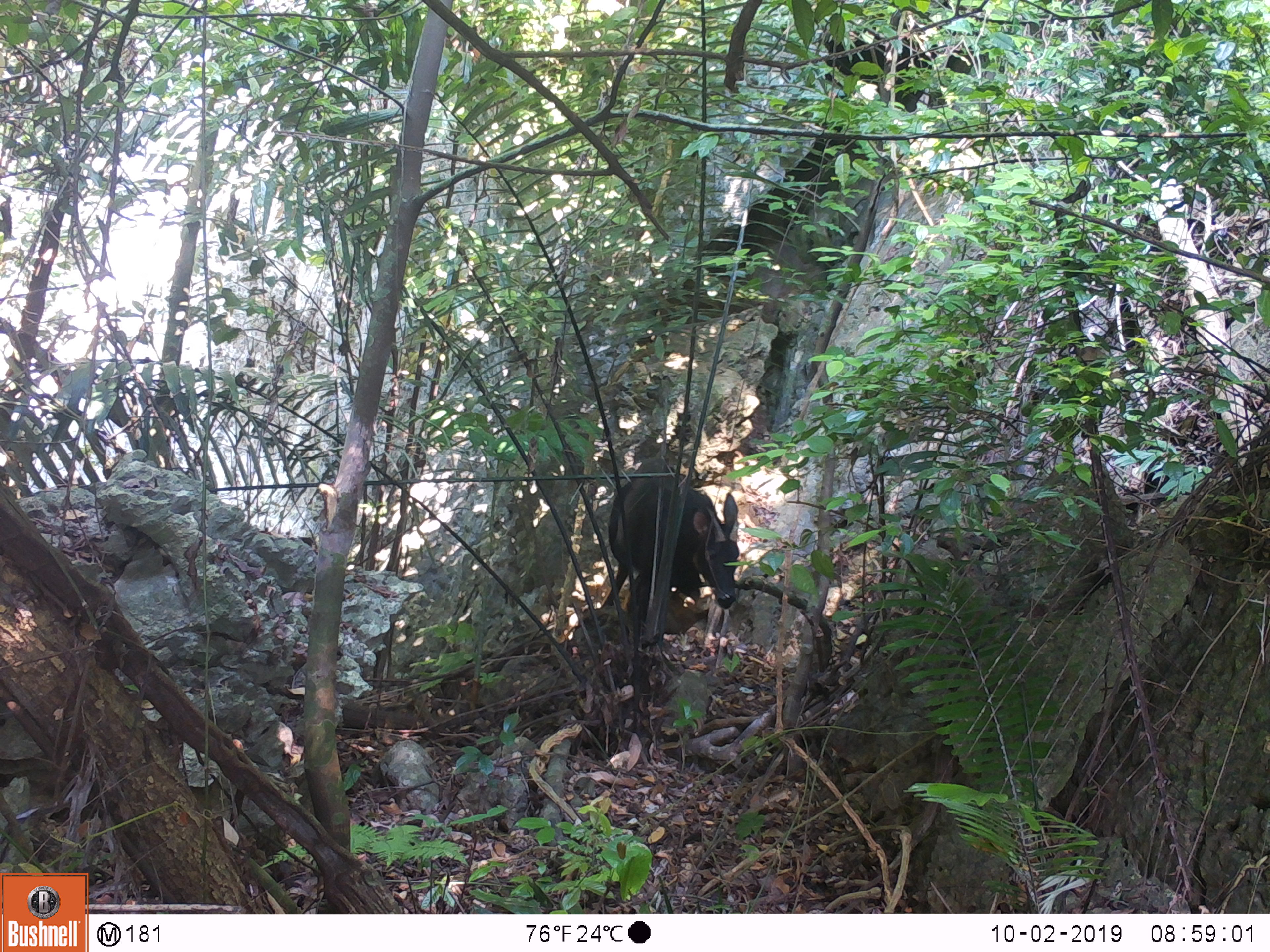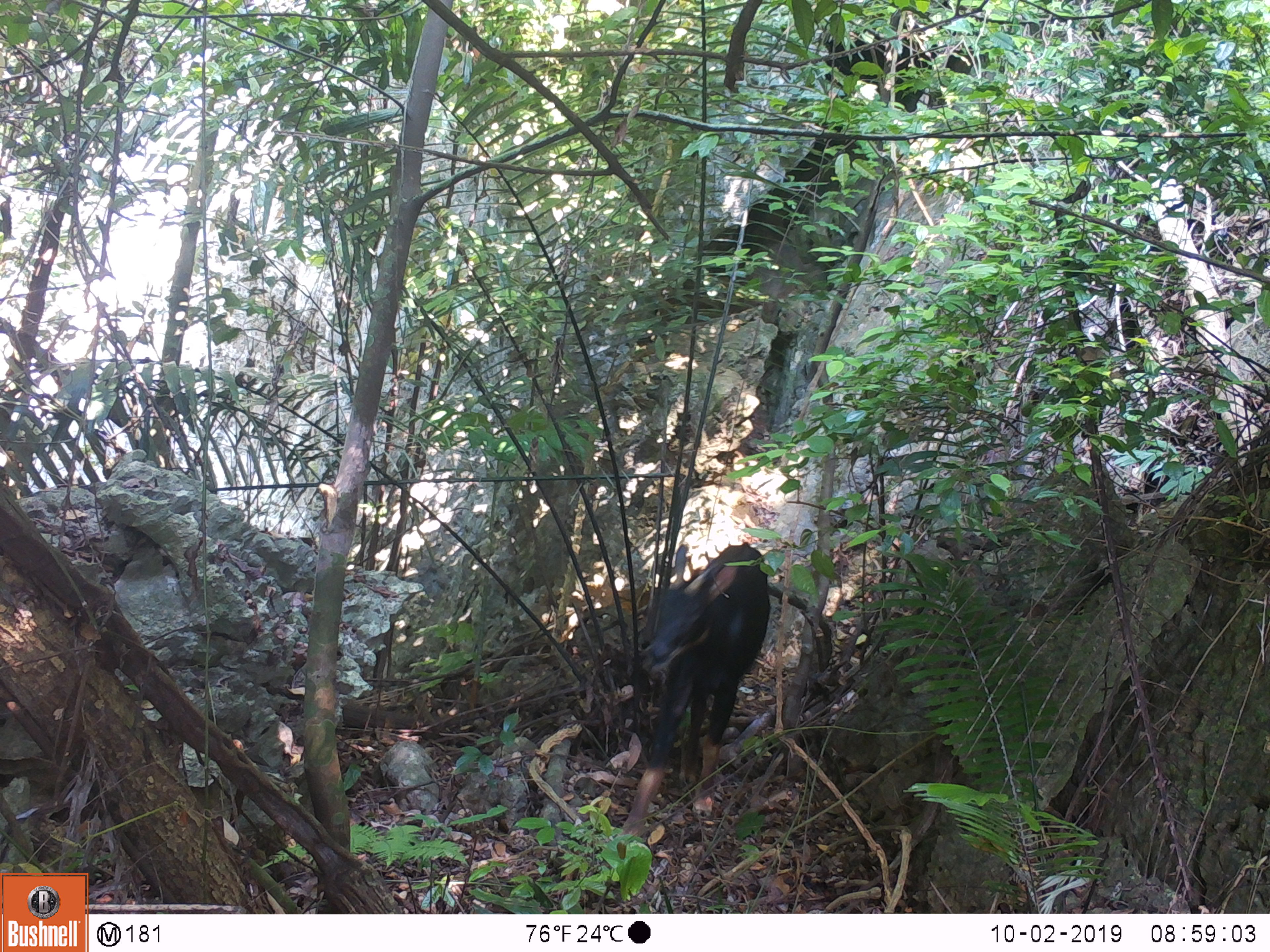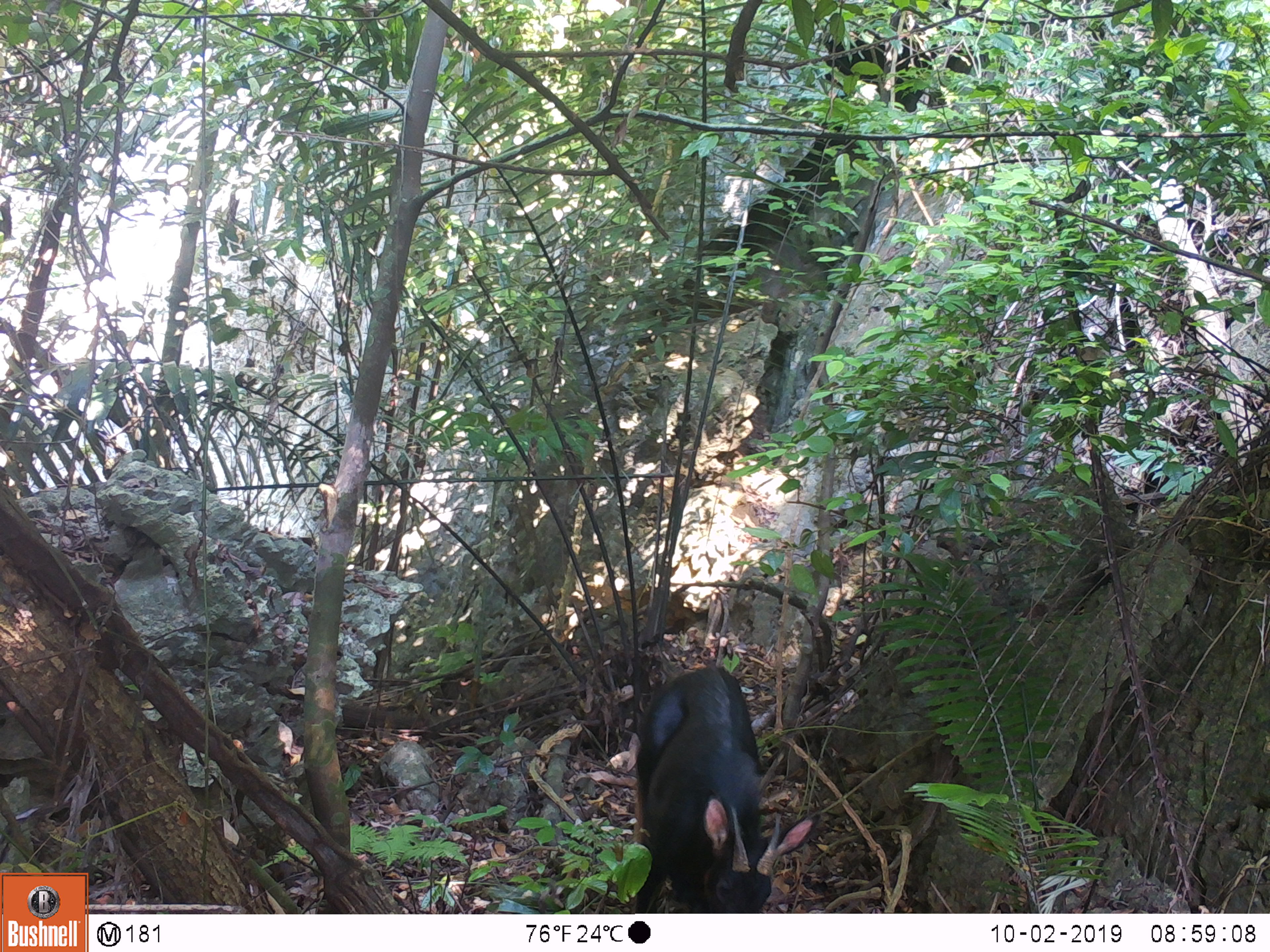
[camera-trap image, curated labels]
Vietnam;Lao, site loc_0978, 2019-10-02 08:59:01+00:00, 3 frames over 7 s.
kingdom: Animalia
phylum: Chordata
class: Mammalia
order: Artiodactyla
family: Bovidae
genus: Capricornis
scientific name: Capricornis sumatraensis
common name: chinese serow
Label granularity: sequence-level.